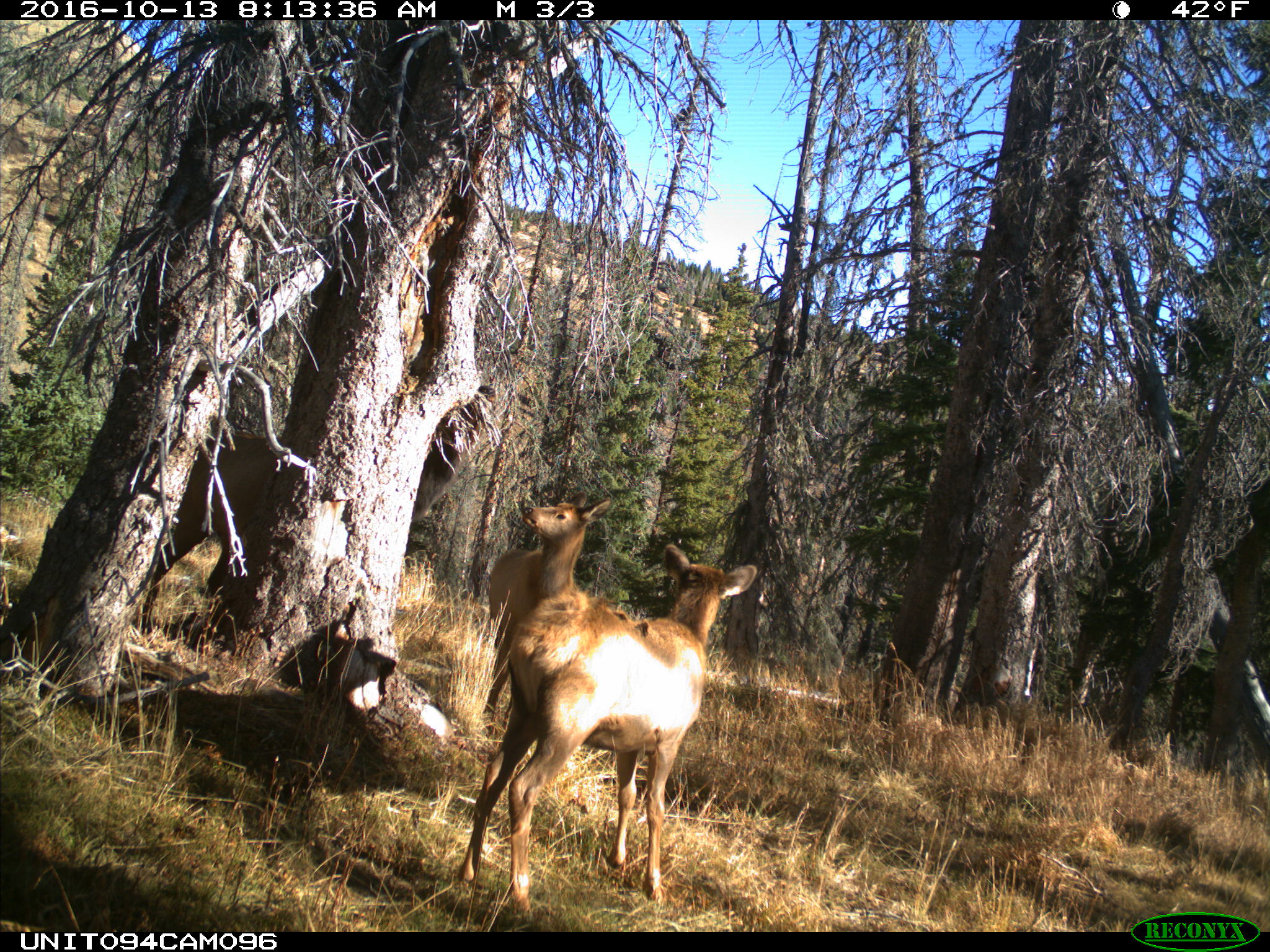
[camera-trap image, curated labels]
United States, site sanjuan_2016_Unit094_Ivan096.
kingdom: Animalia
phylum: Chordata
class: Mammalia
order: Artiodactyla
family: Cervidae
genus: Cervus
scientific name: Cervus elaphus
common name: red deer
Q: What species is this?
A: Cervus elaphus (red deer).